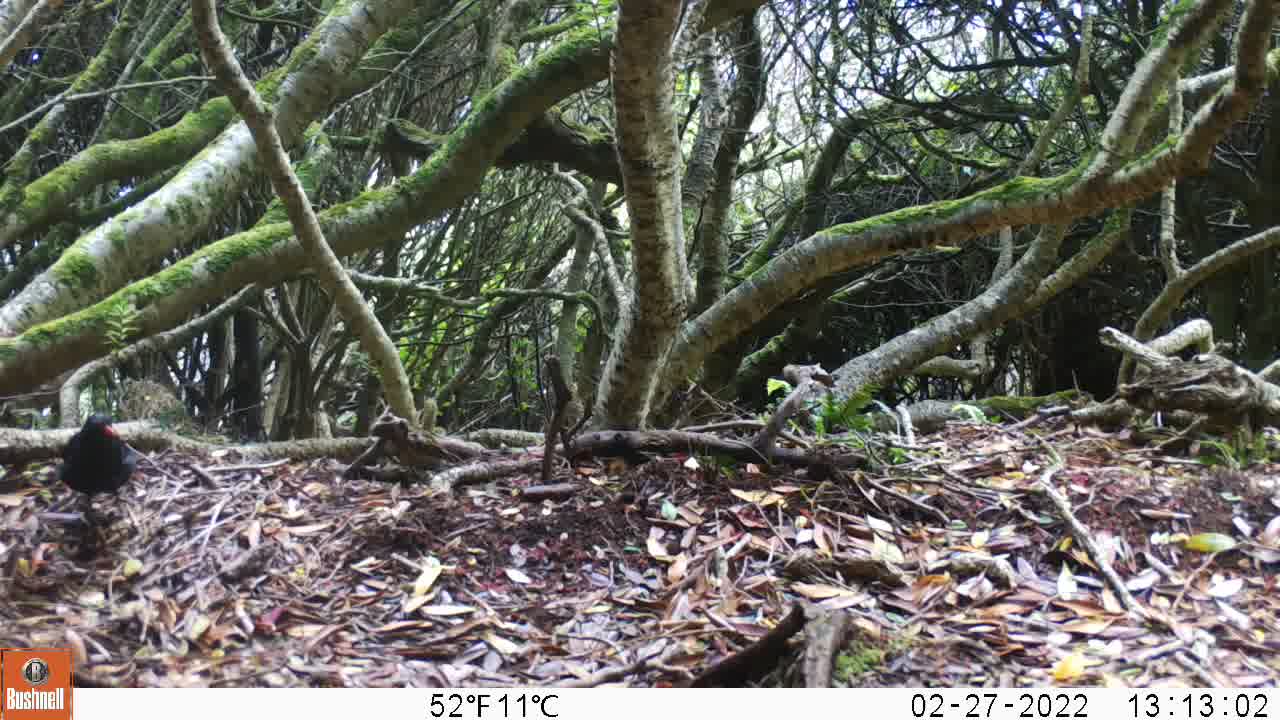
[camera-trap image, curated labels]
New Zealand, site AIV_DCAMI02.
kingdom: Animalia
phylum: Chordata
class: Aves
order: Passeriformes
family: Turdidae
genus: Turdus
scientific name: Turdus merula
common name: eurasian blackbird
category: blackbird